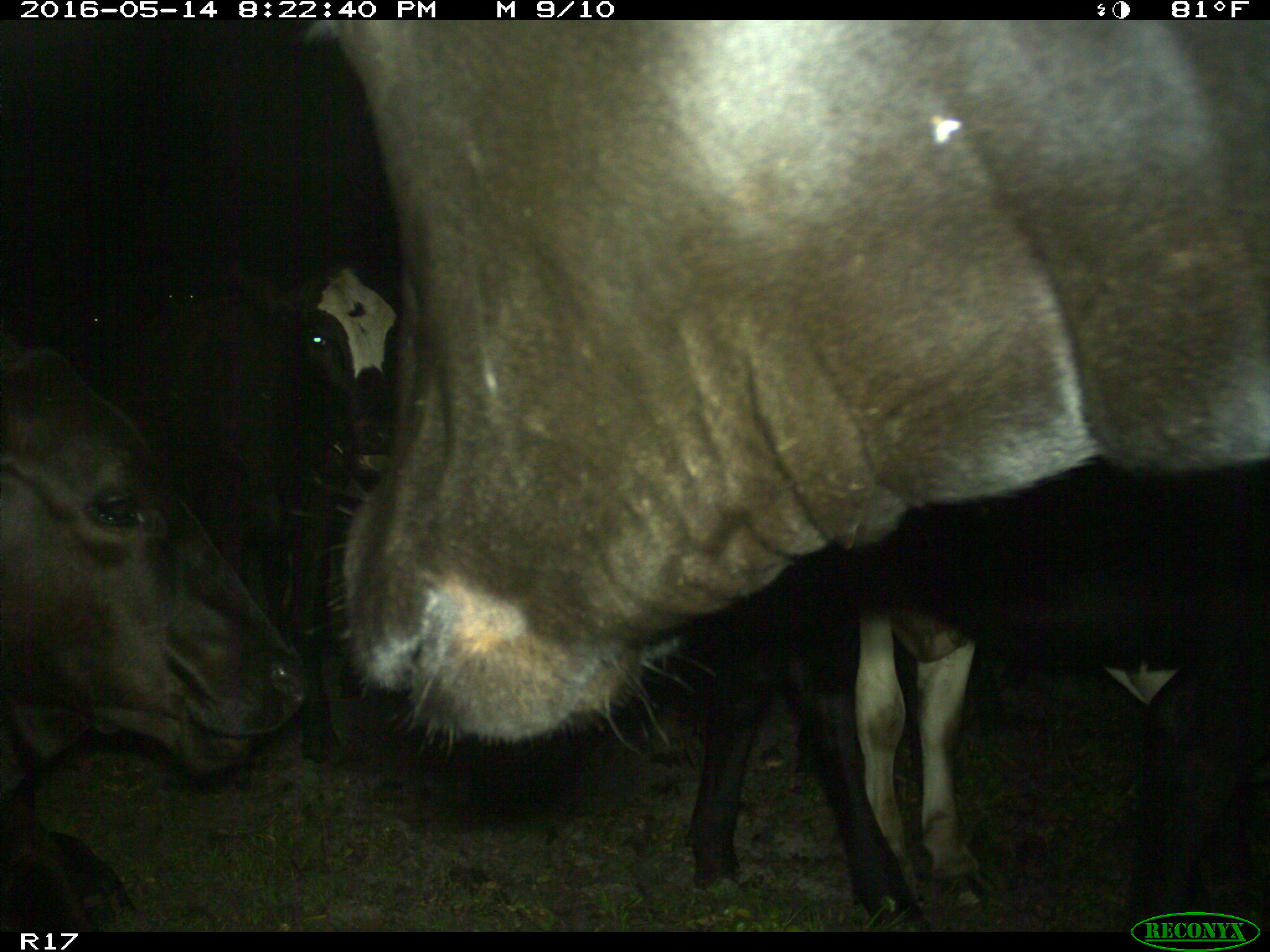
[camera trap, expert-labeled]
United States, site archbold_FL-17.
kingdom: Animalia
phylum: Chordata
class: Mammalia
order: Artiodactyla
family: Bovidae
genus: Bos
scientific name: Bos taurus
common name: domestic cow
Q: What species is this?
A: Bos taurus (domestic cow).